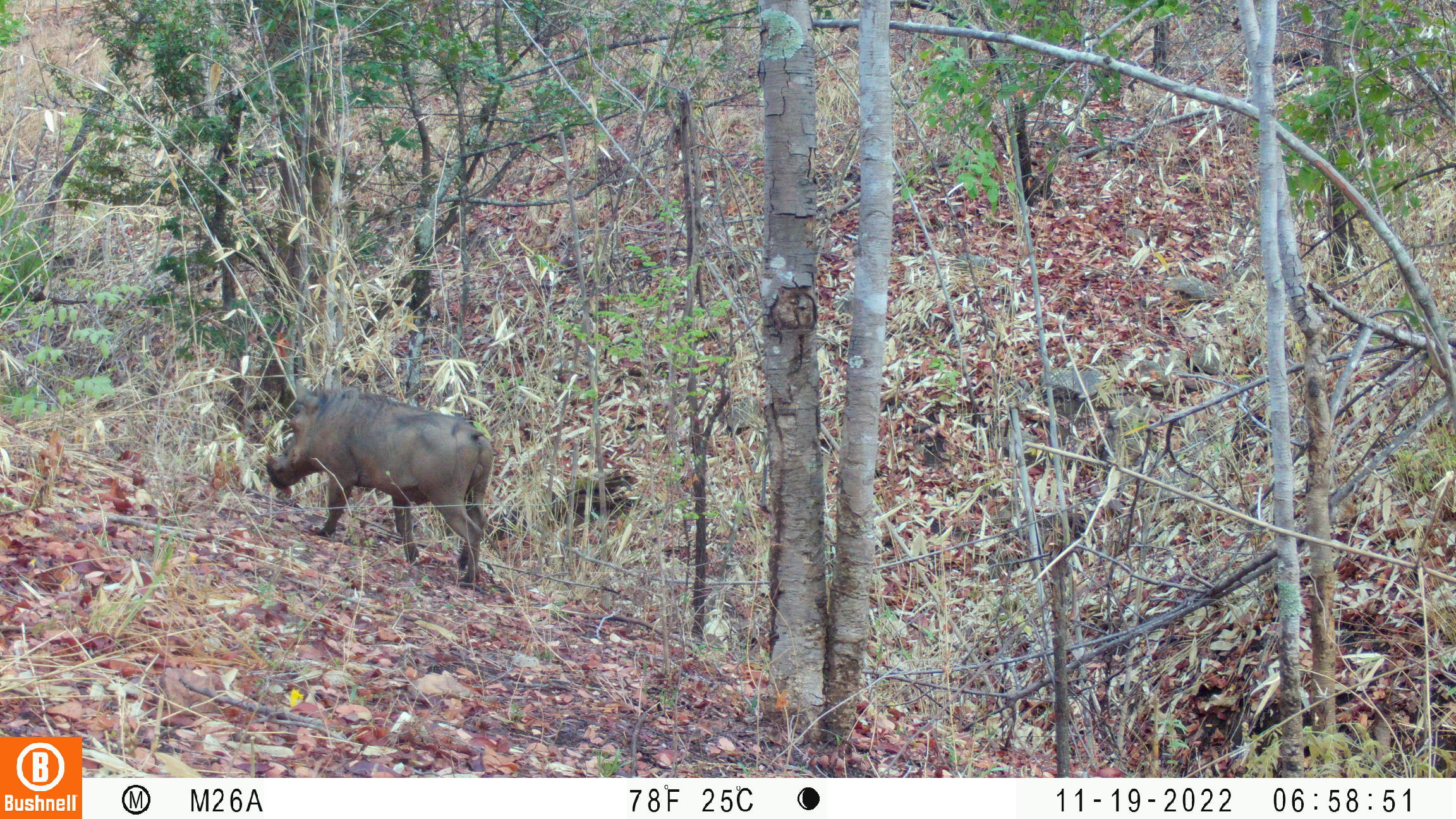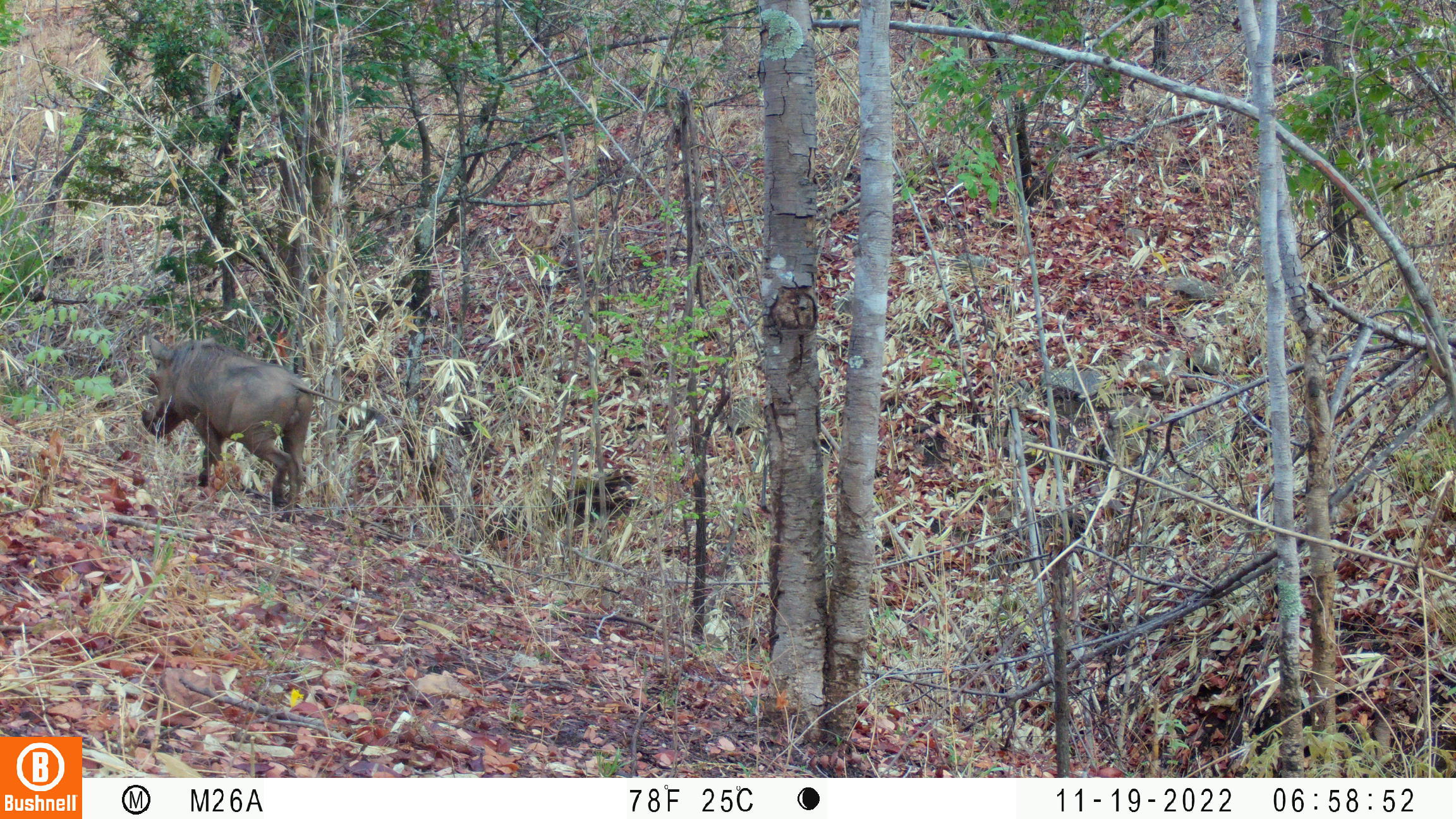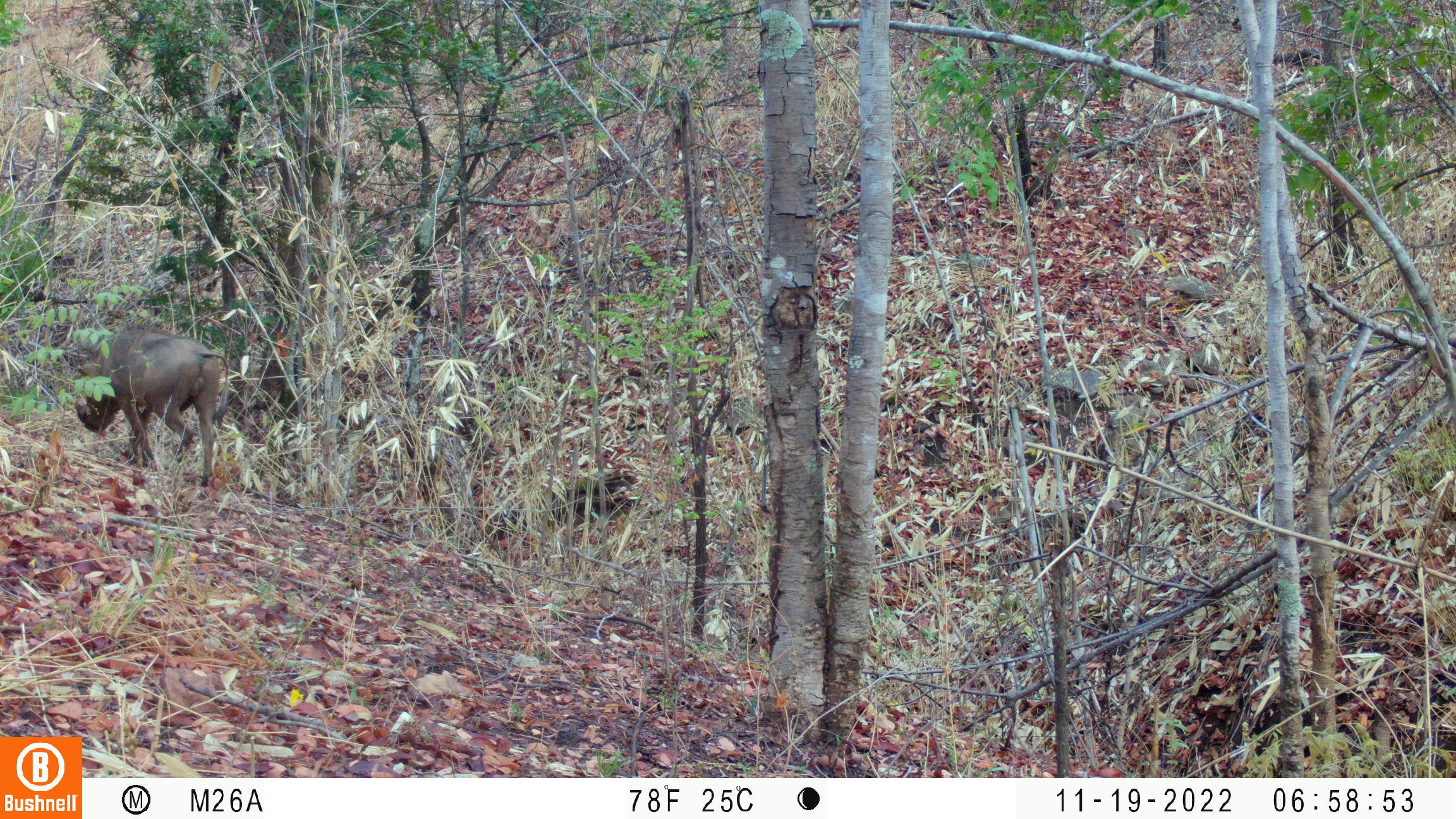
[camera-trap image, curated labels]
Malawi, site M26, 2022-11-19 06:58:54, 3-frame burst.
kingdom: Animalia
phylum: Chordata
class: Mammalia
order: Artiodactyla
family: Suidae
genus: Phacochoerus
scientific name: Phacochoerus africanus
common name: common warthog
Common warthog (Phacochoerus africanus), count 1.